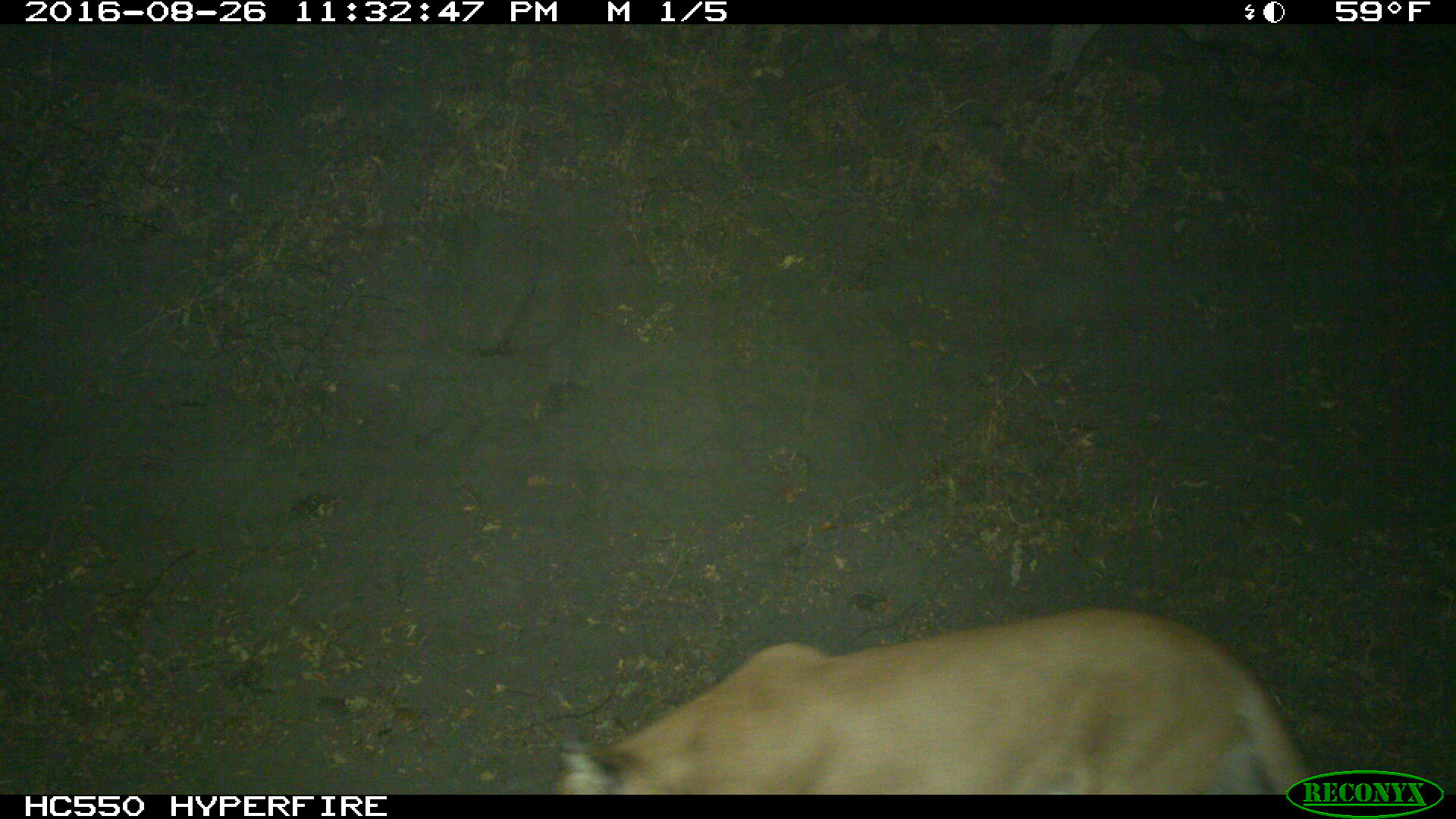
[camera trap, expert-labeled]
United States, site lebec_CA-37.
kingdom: Animalia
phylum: Chordata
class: Mammalia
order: Carnivora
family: Felidae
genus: Puma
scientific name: Puma concolor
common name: mountain lion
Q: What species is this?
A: Puma concolor (mountain lion).